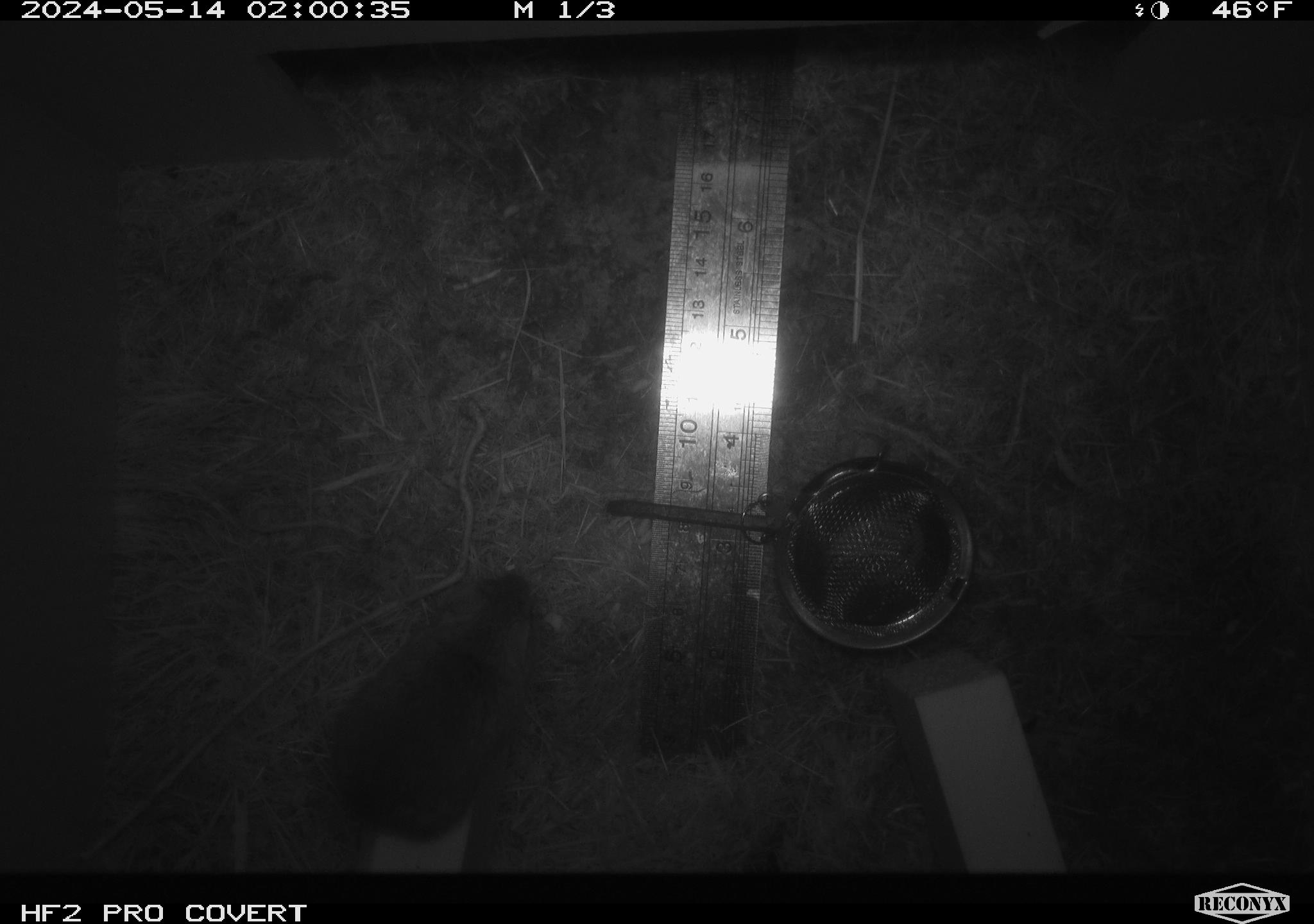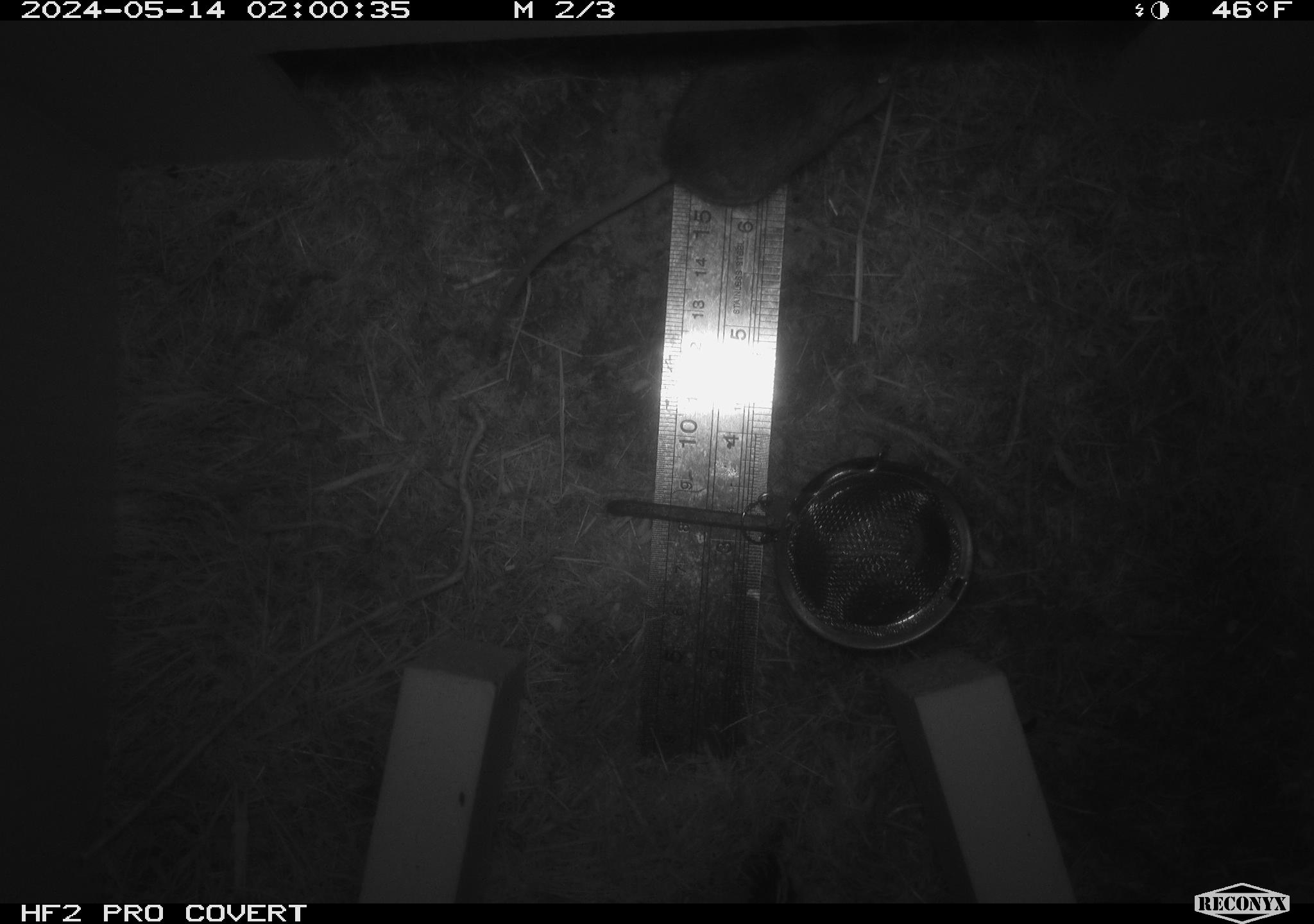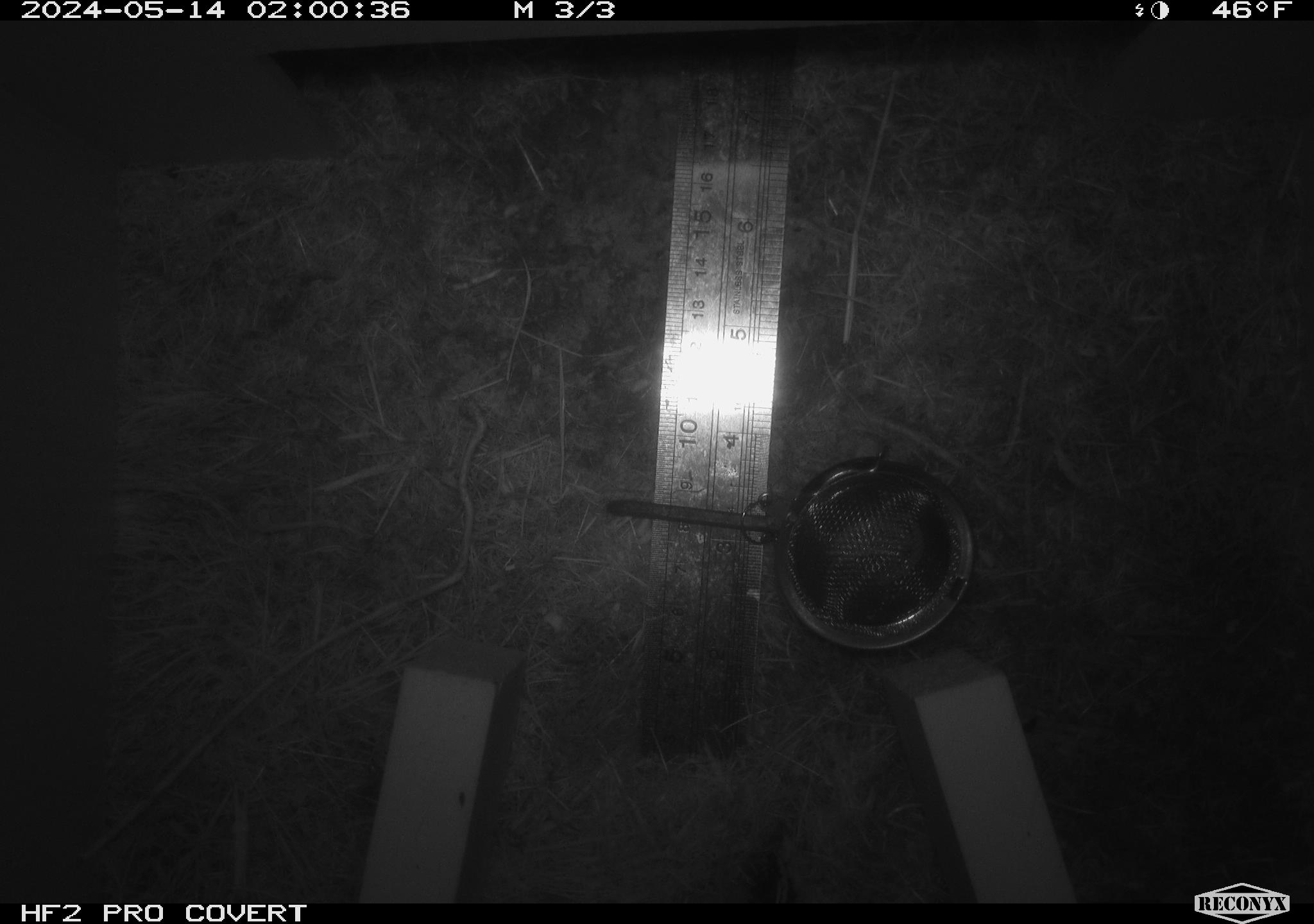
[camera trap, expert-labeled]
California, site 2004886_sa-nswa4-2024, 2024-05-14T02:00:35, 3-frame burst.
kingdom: Animalia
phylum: Chordata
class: Mammalia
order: Rodentia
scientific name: Rodentia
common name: mouse species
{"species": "mouse species (Rodentia)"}